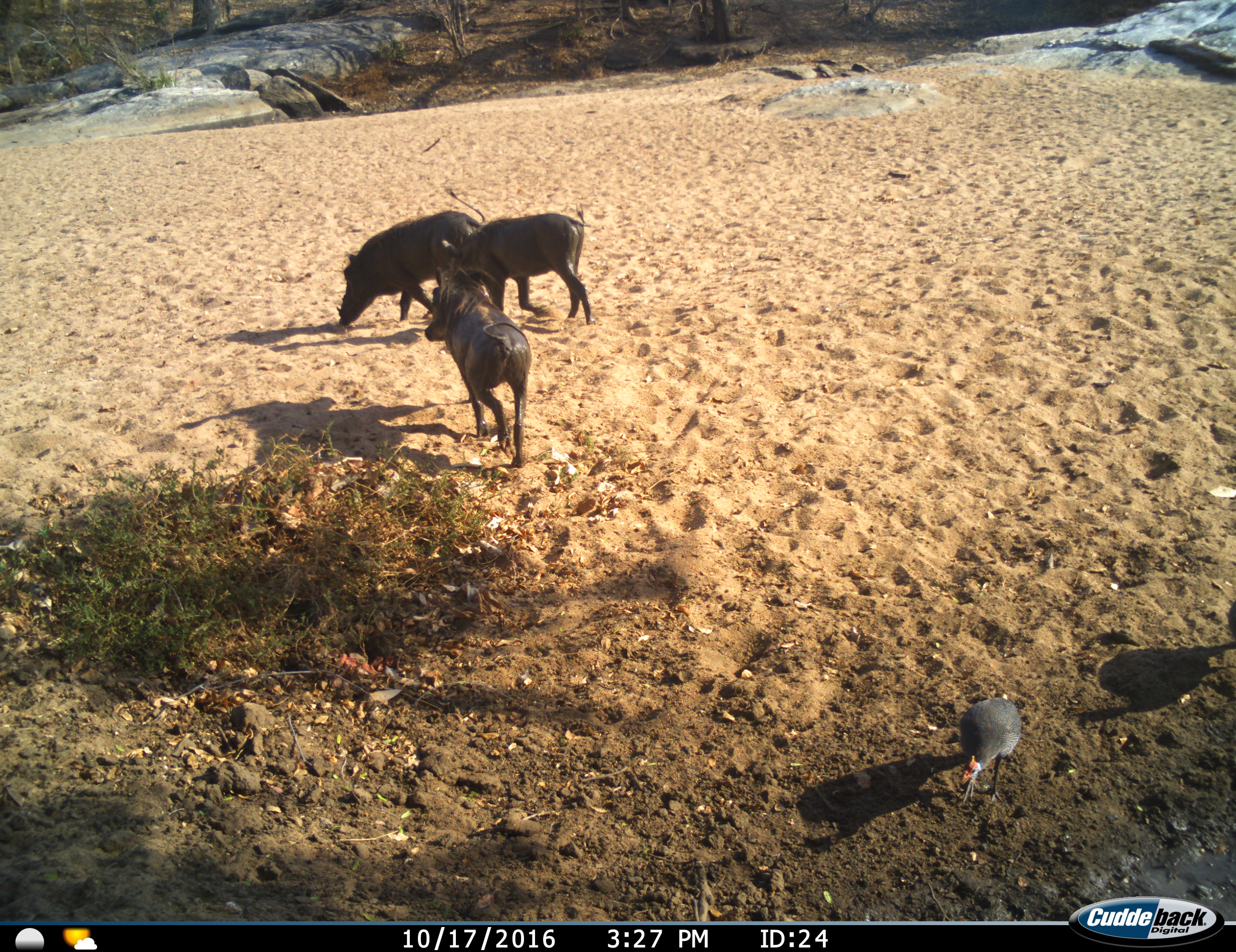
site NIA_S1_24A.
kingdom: Animalia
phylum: Chordata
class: Aves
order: Galliformes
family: Numididae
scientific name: Numididae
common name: guineafowl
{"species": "guineafowl (Numididae)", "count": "2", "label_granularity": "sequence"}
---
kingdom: Animalia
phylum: Chordata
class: Mammalia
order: Artiodactyla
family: Suidae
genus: Phacochoerus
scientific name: Phacochoerus africanus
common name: warthog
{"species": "warthog (Phacochoerus africanus)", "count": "3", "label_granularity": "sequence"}